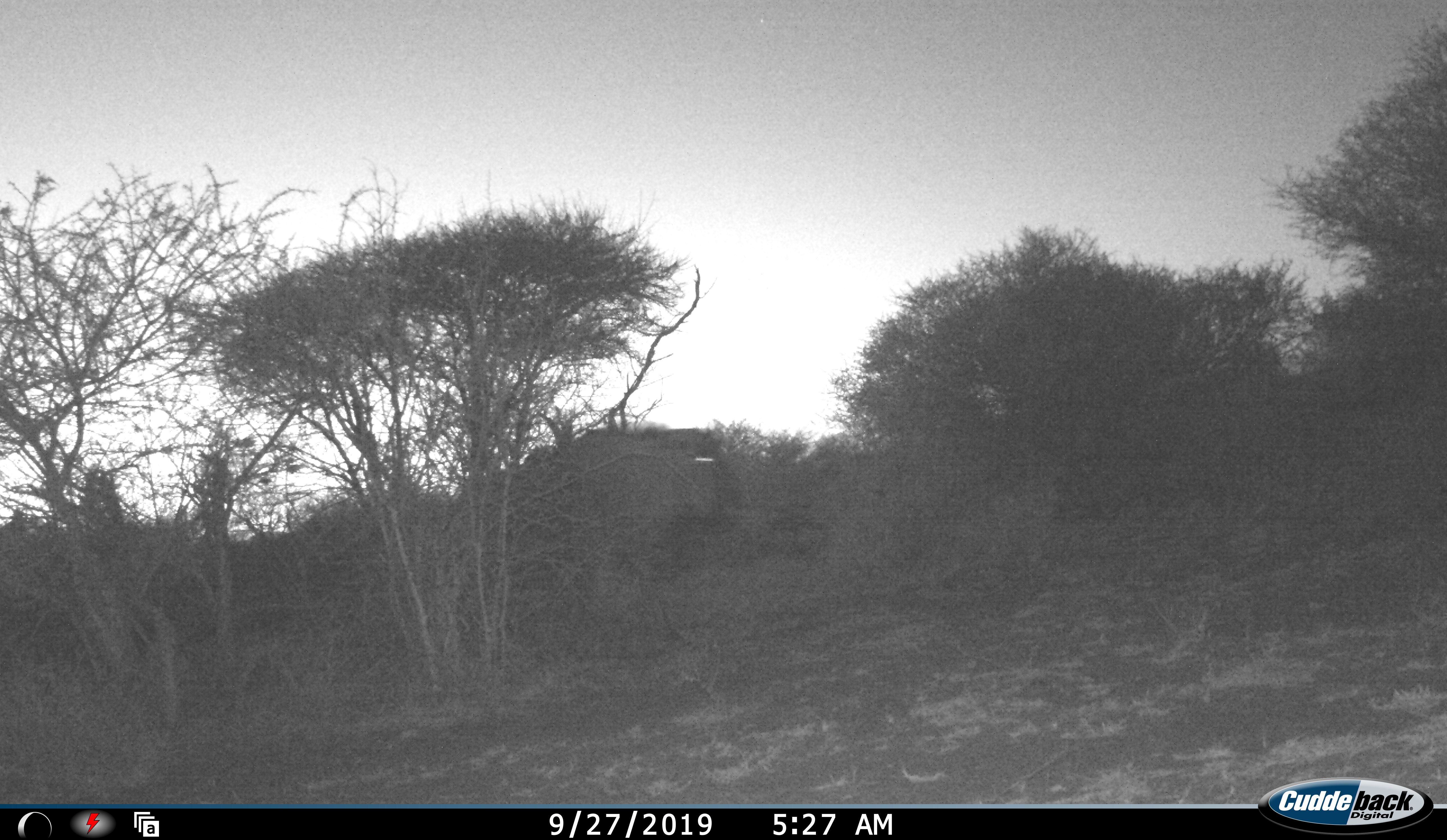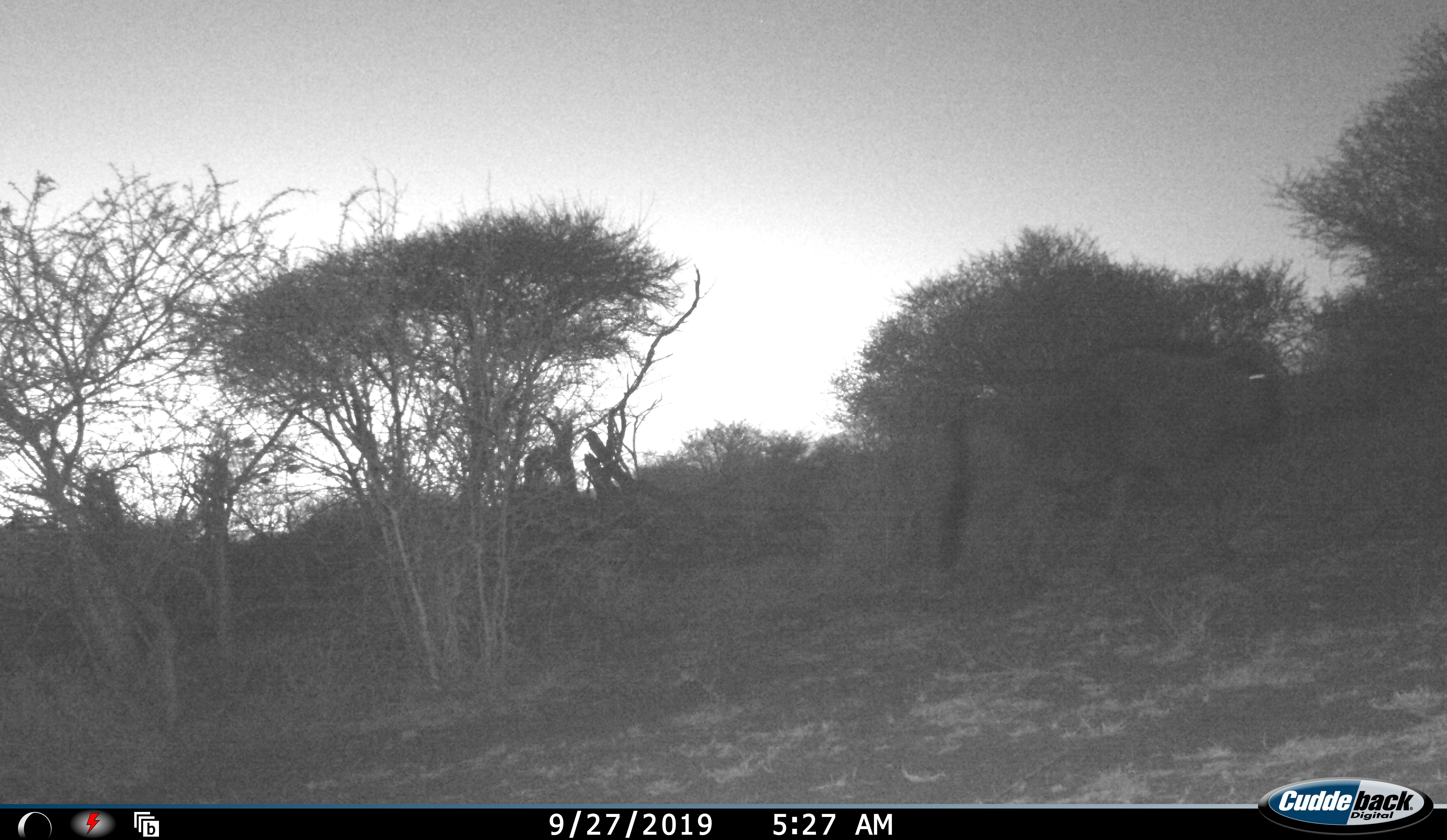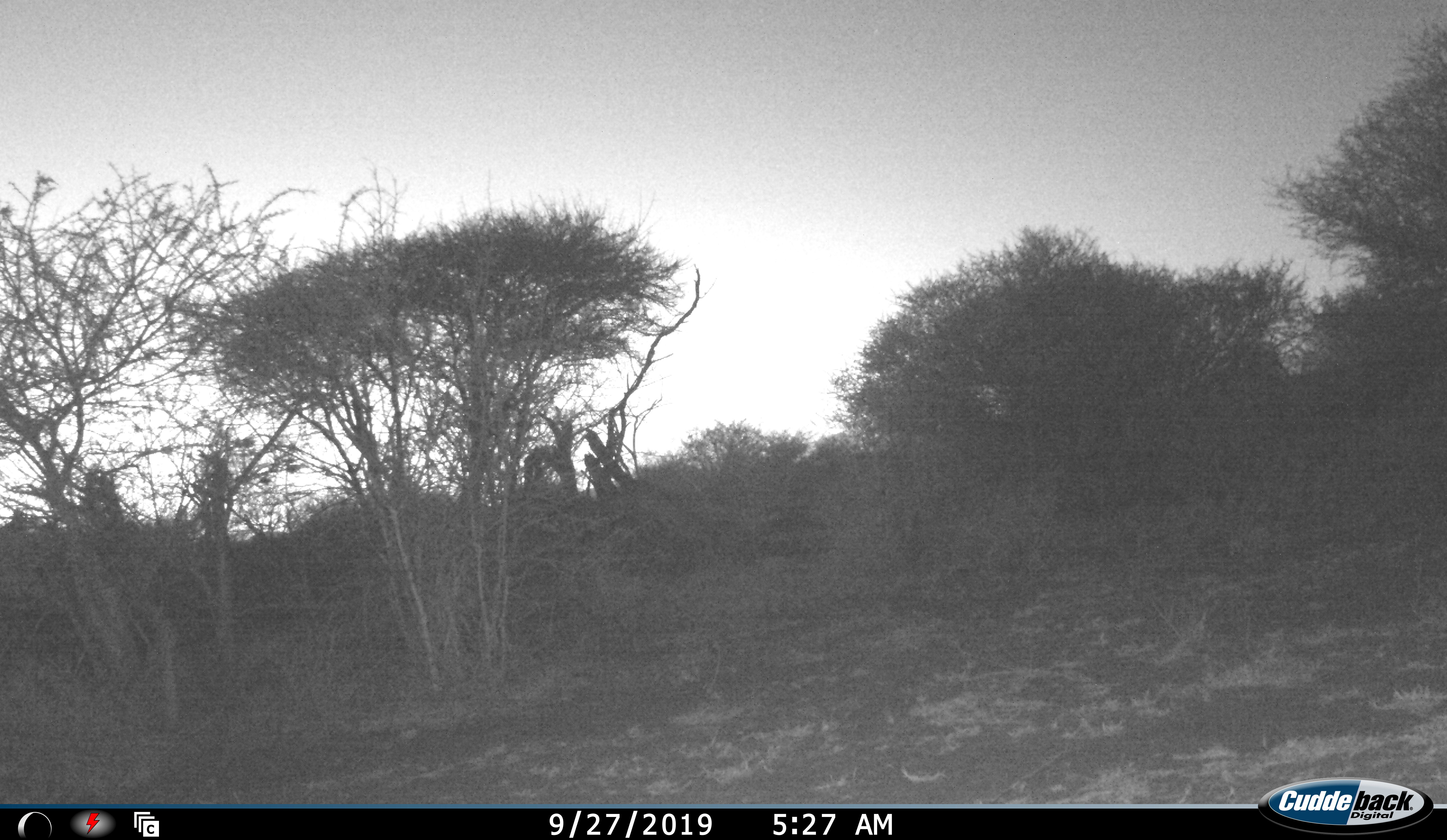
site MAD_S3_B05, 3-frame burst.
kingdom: Animalia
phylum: Chordata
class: Mammalia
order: Artiodactyla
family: Bovidae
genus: Connochaetes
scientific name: Connochaetes taurinus taurinus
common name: blue wildebeest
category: wildebeestblue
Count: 1.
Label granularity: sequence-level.